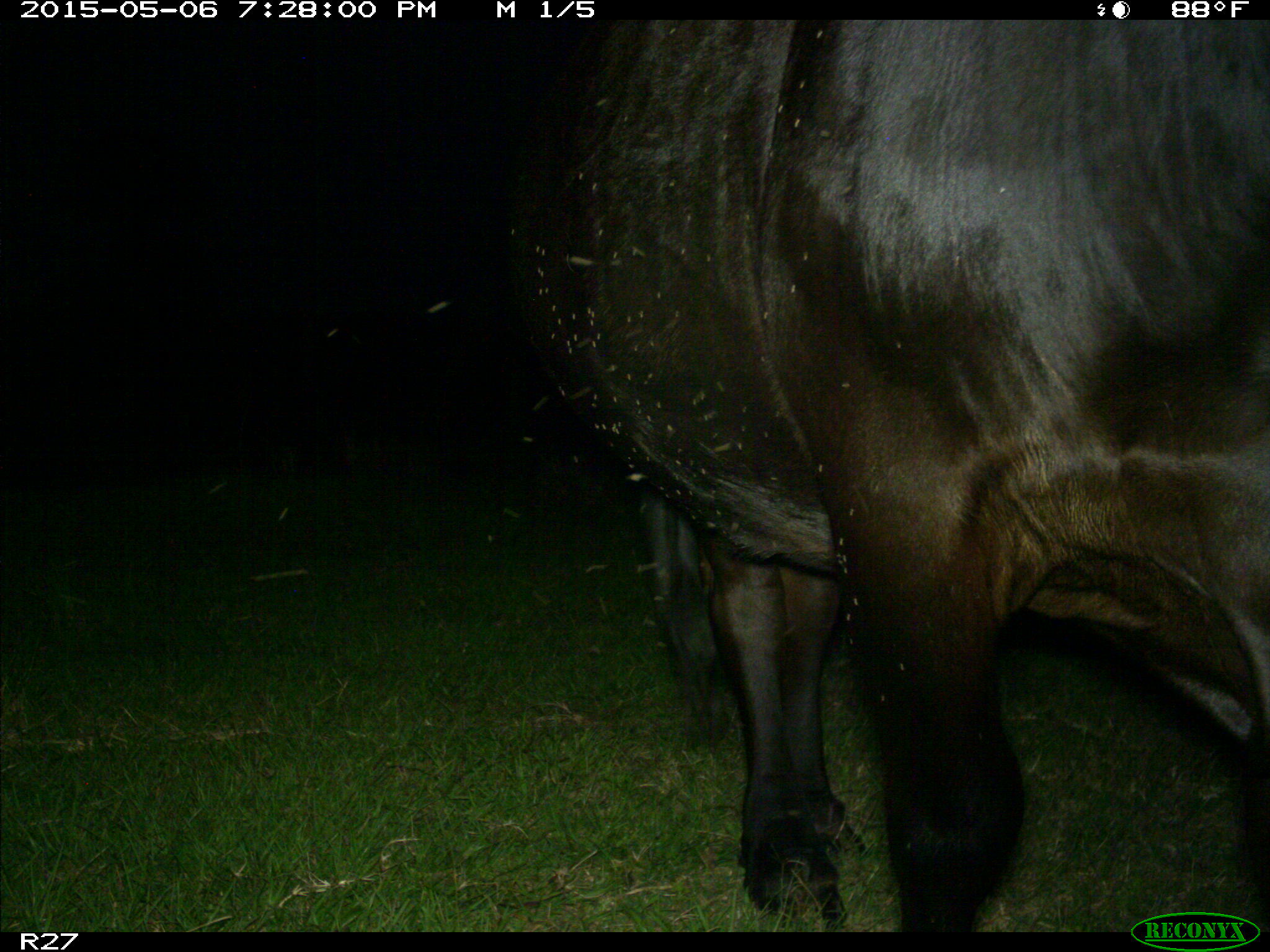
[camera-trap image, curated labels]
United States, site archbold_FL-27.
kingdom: Animalia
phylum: Chordata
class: Mammalia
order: Artiodactyla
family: Bovidae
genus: Bos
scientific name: Bos taurus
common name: domestic cow